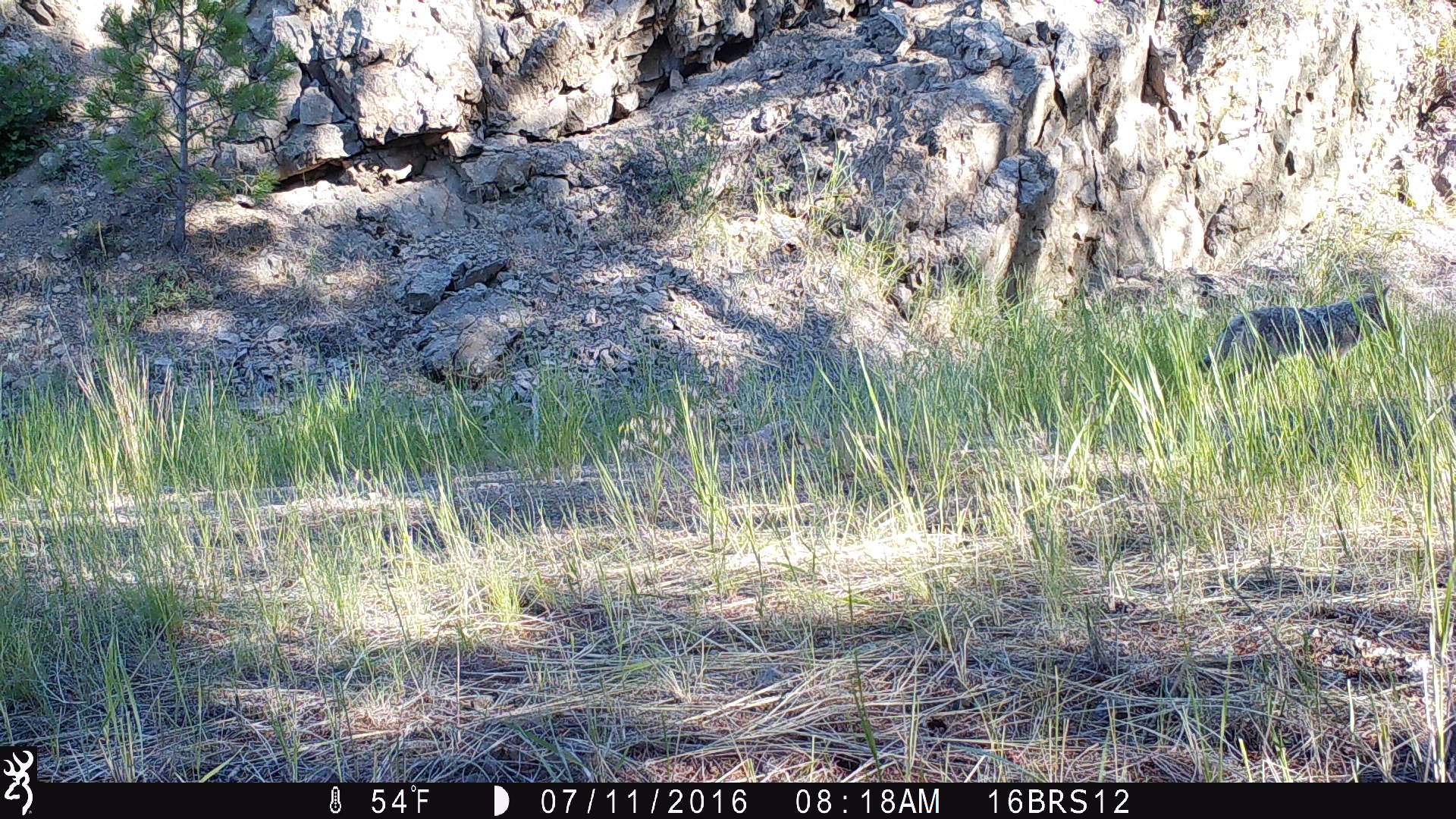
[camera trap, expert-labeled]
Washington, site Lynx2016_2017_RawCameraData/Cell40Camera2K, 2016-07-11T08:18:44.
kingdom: Animalia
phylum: Chordata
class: Mammalia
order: Carnivora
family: Canidae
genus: Canis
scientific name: Canis latrans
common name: coyote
Canis latrans (coyote). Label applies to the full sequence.